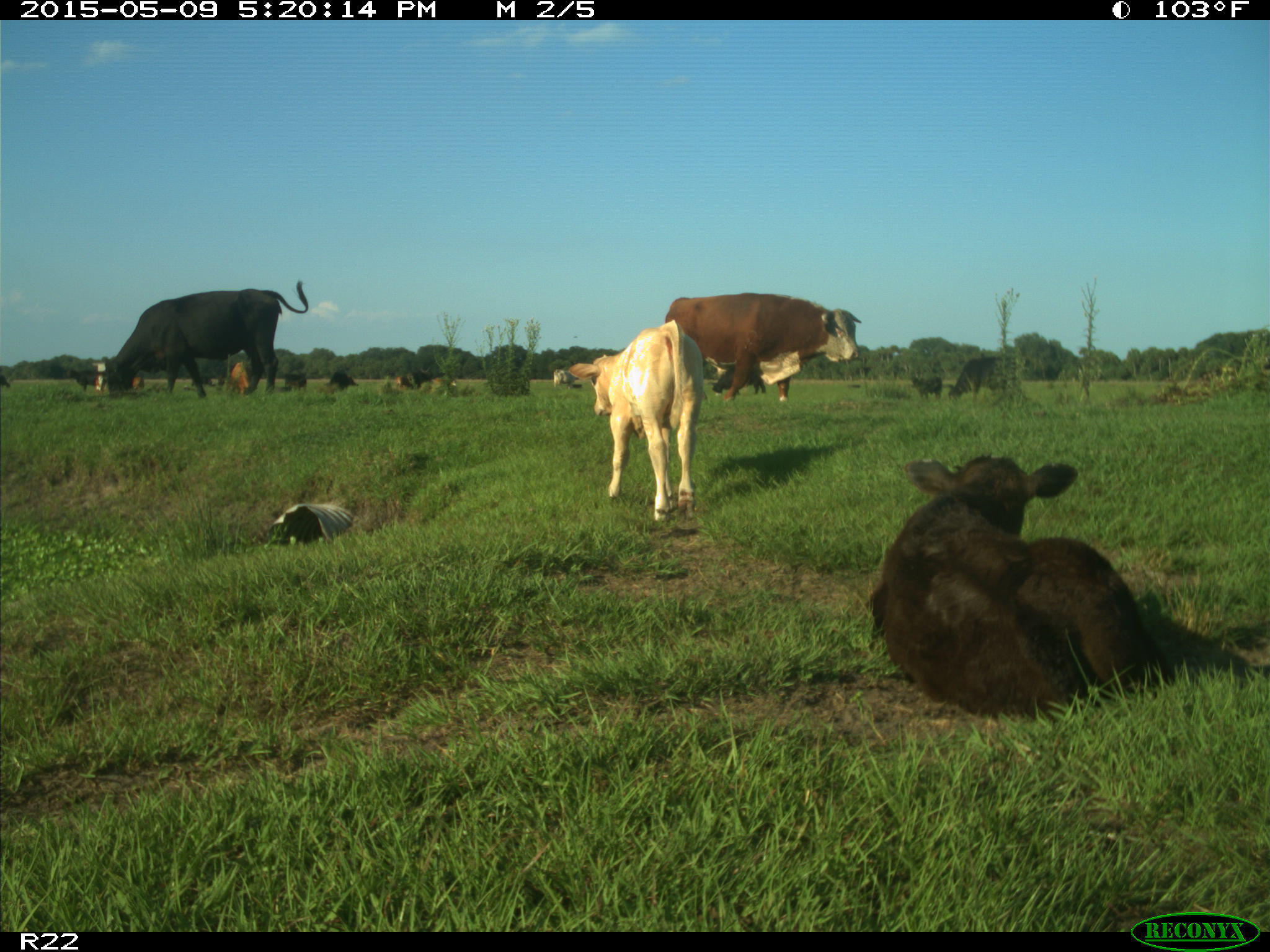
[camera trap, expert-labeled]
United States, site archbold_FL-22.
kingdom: Animalia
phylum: Chordata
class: Mammalia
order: Artiodactyla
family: Bovidae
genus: Bos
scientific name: Bos taurus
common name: domestic cow